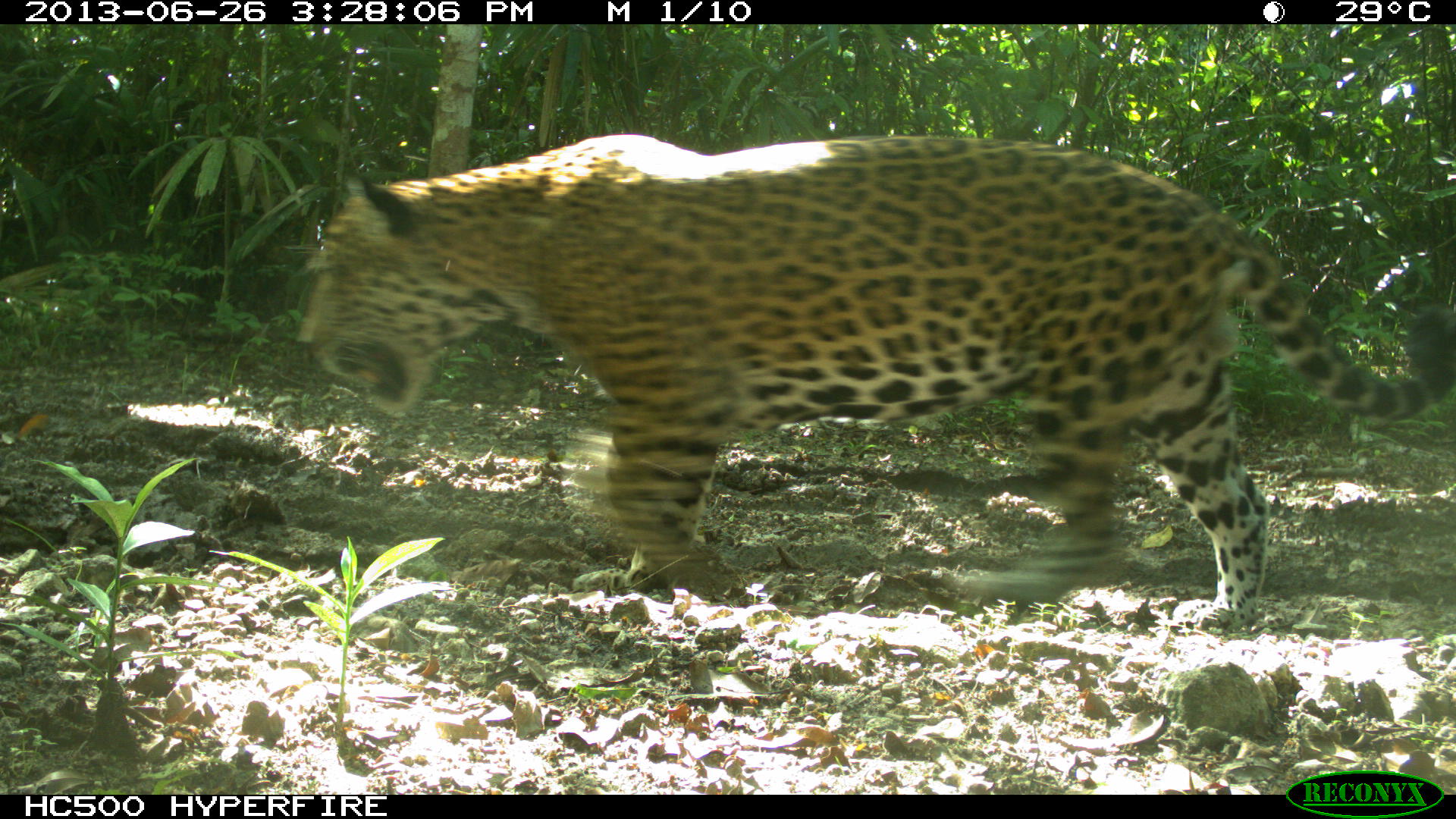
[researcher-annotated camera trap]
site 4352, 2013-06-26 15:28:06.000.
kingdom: Animalia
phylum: Chordata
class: Mammalia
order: Carnivora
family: Felidae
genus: Panthera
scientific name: Panthera onca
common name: jaguar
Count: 1.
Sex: male.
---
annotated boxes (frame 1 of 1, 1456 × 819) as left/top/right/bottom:
panthera onca: 299/126/1453/628